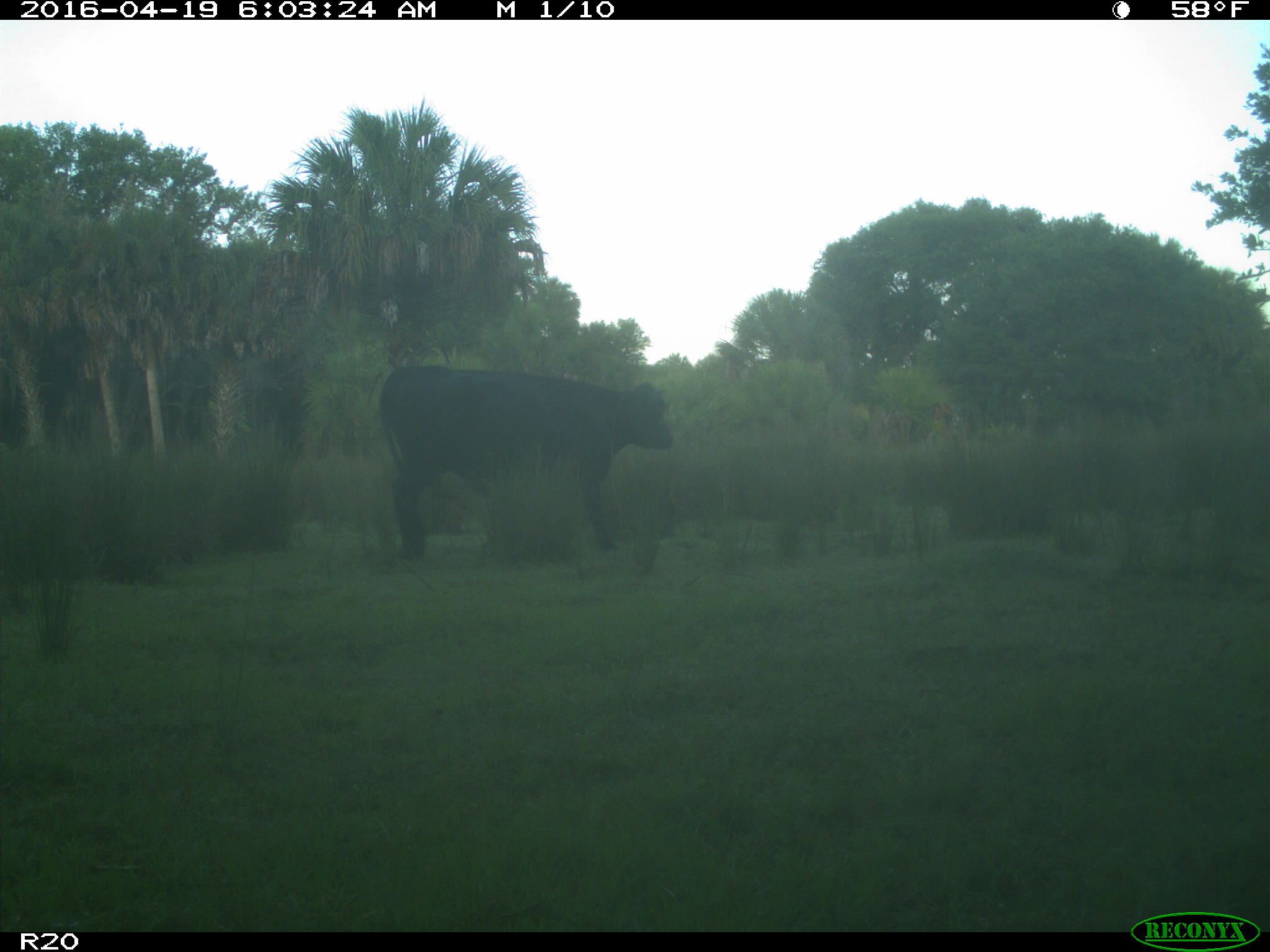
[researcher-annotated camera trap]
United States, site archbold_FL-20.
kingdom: Animalia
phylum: Chordata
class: Mammalia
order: Artiodactyla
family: Bovidae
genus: Bos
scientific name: Bos taurus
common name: domestic cow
Bos taurus (domestic cow).